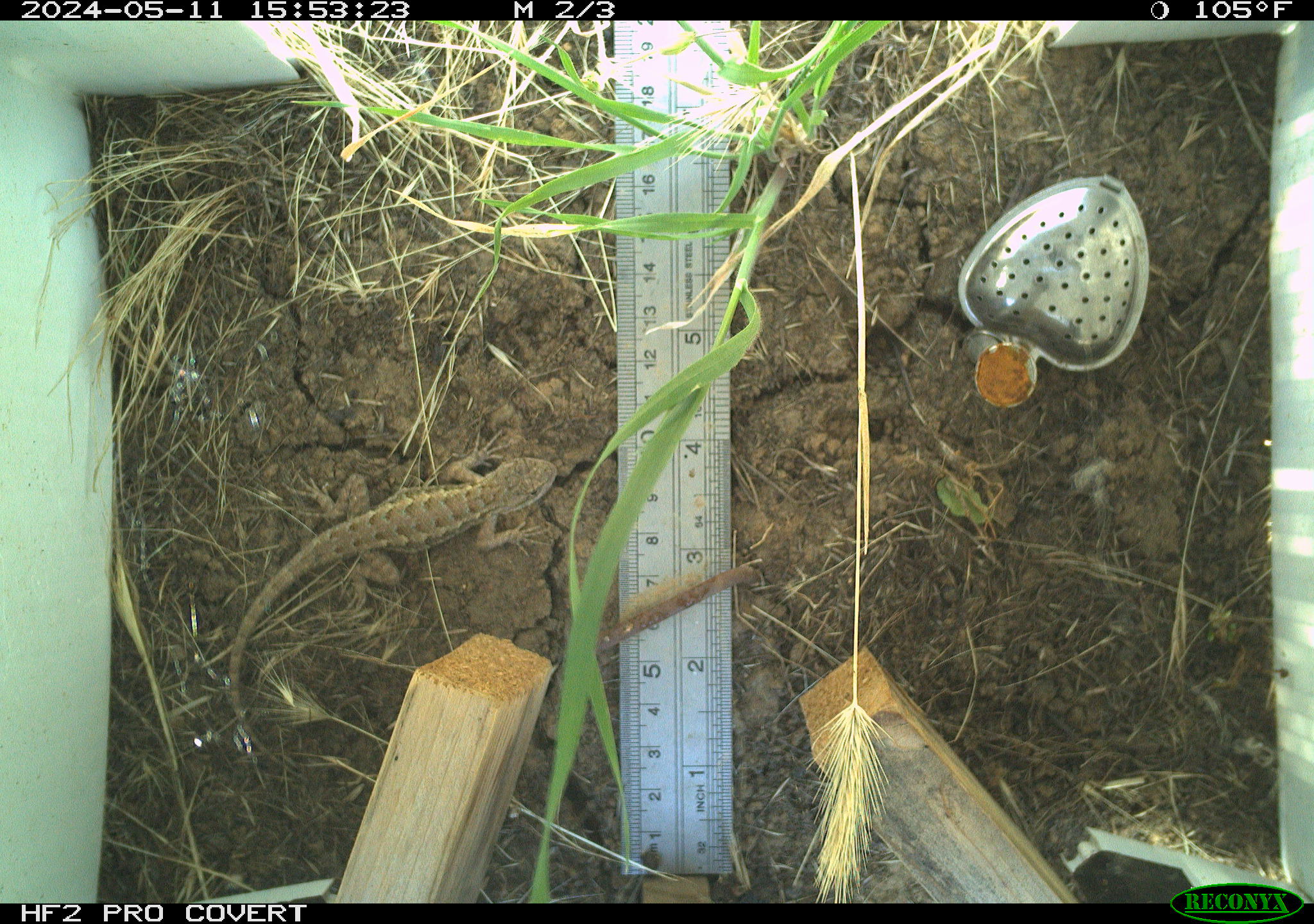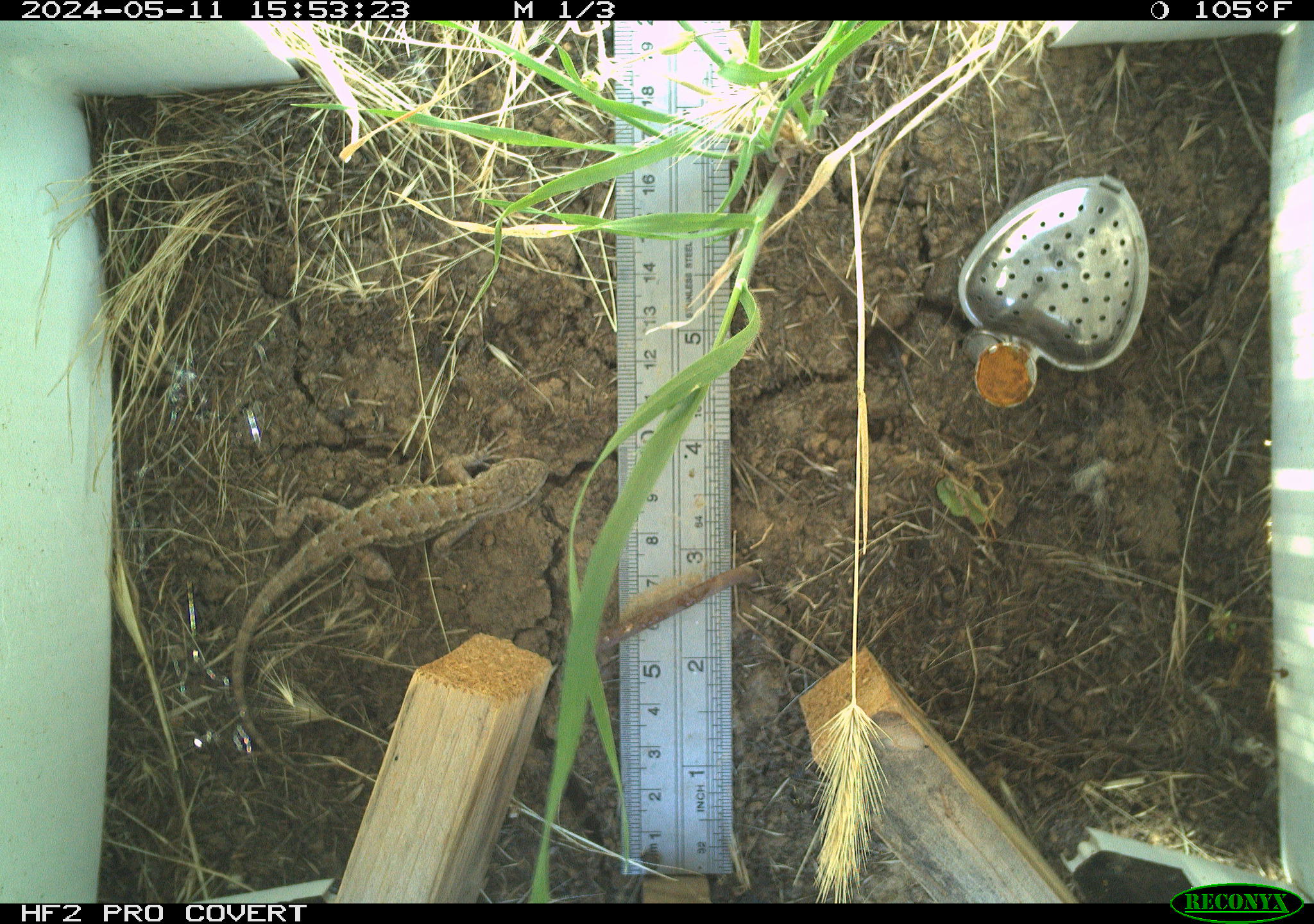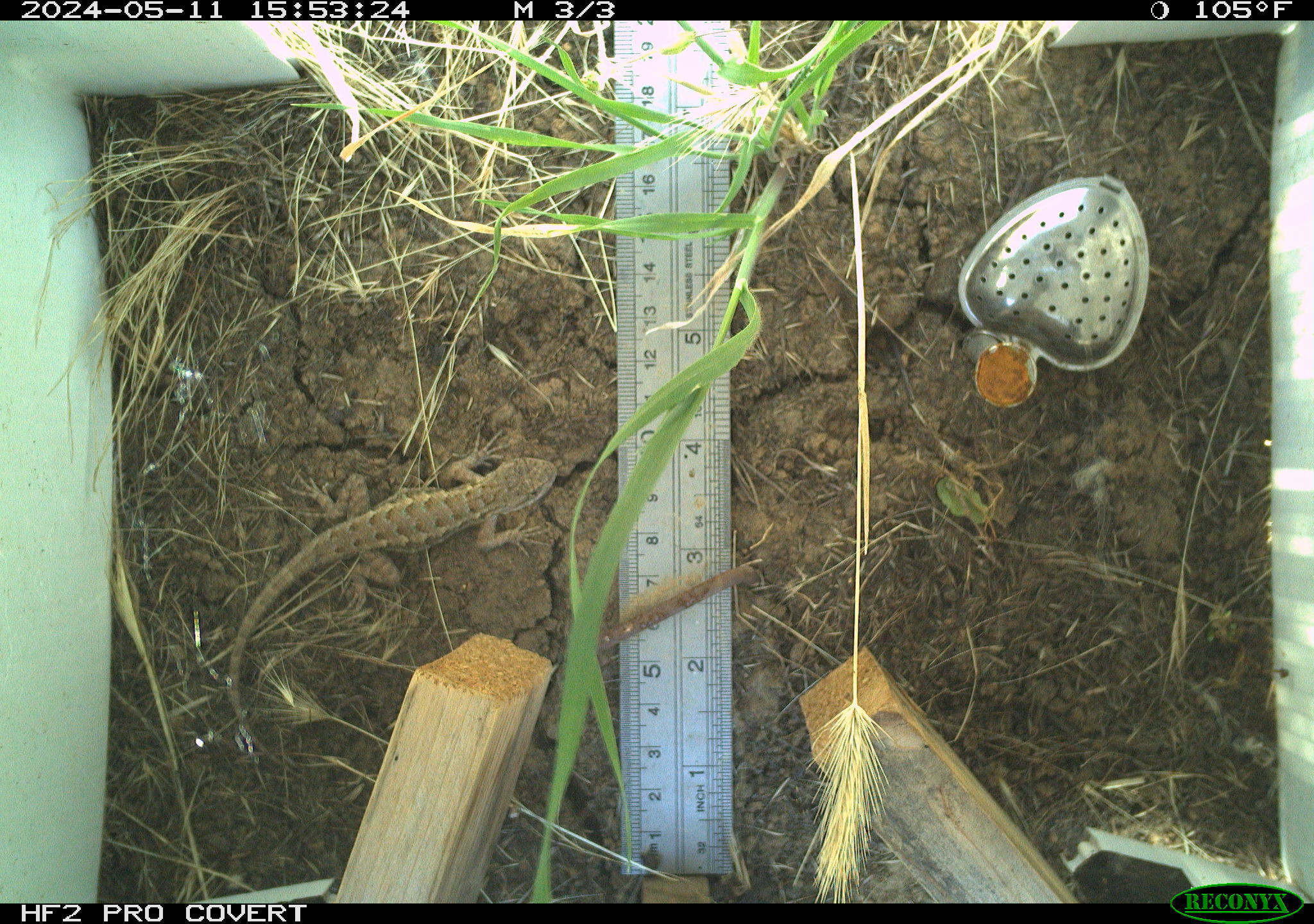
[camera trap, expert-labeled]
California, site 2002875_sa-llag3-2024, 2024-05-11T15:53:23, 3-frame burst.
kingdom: Animalia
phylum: Chordata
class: Reptilia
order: Squamata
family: Phrynosomatidae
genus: Sceloporus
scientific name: Sceloporus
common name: spiny lizards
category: sceloporus species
Sceloporus species (spiny lizards) (Sceloporus).